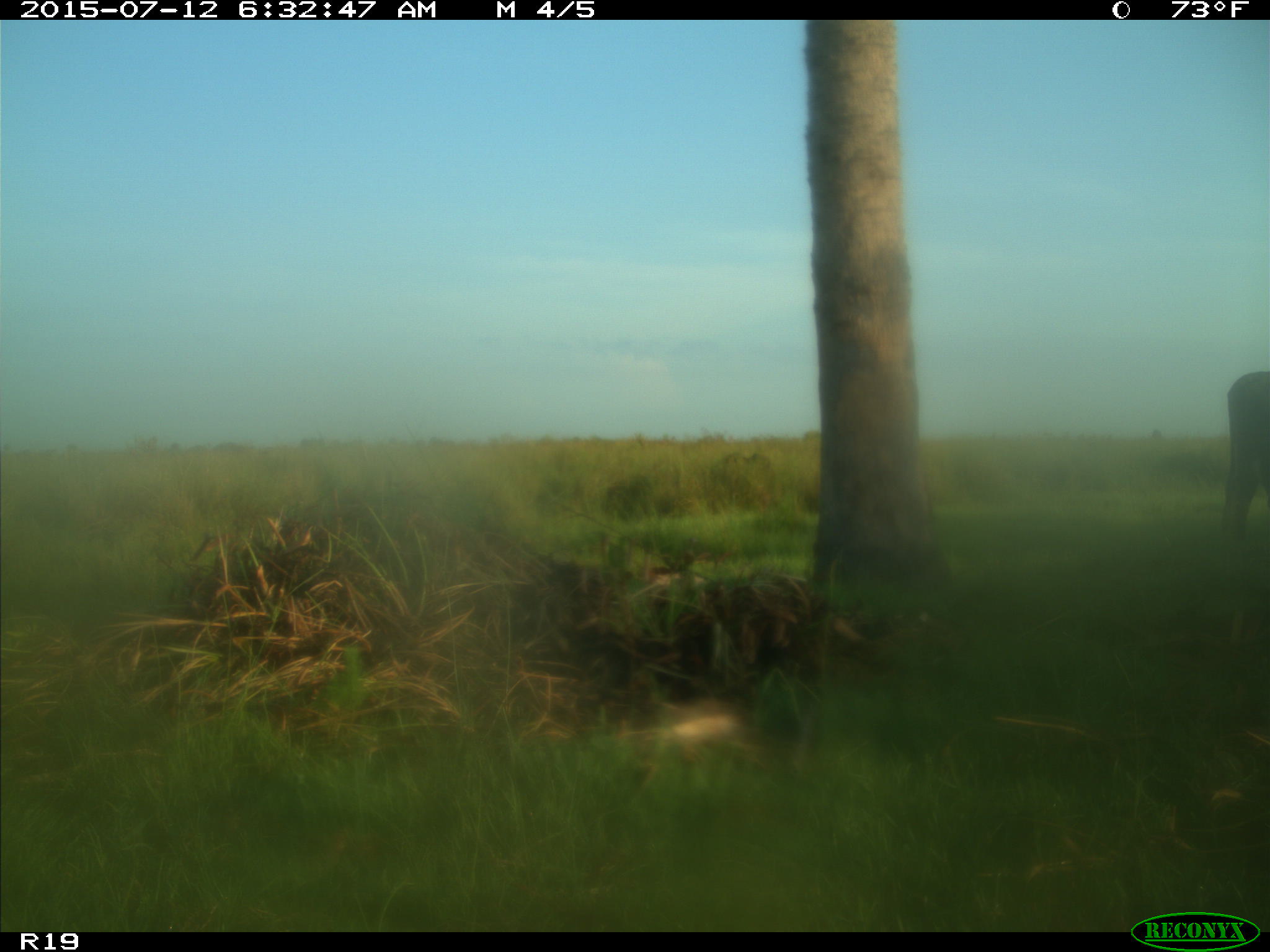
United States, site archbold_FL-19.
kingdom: Animalia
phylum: Chordata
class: Mammalia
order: Artiodactyla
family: Bovidae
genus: Bos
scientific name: Bos taurus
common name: domestic cow